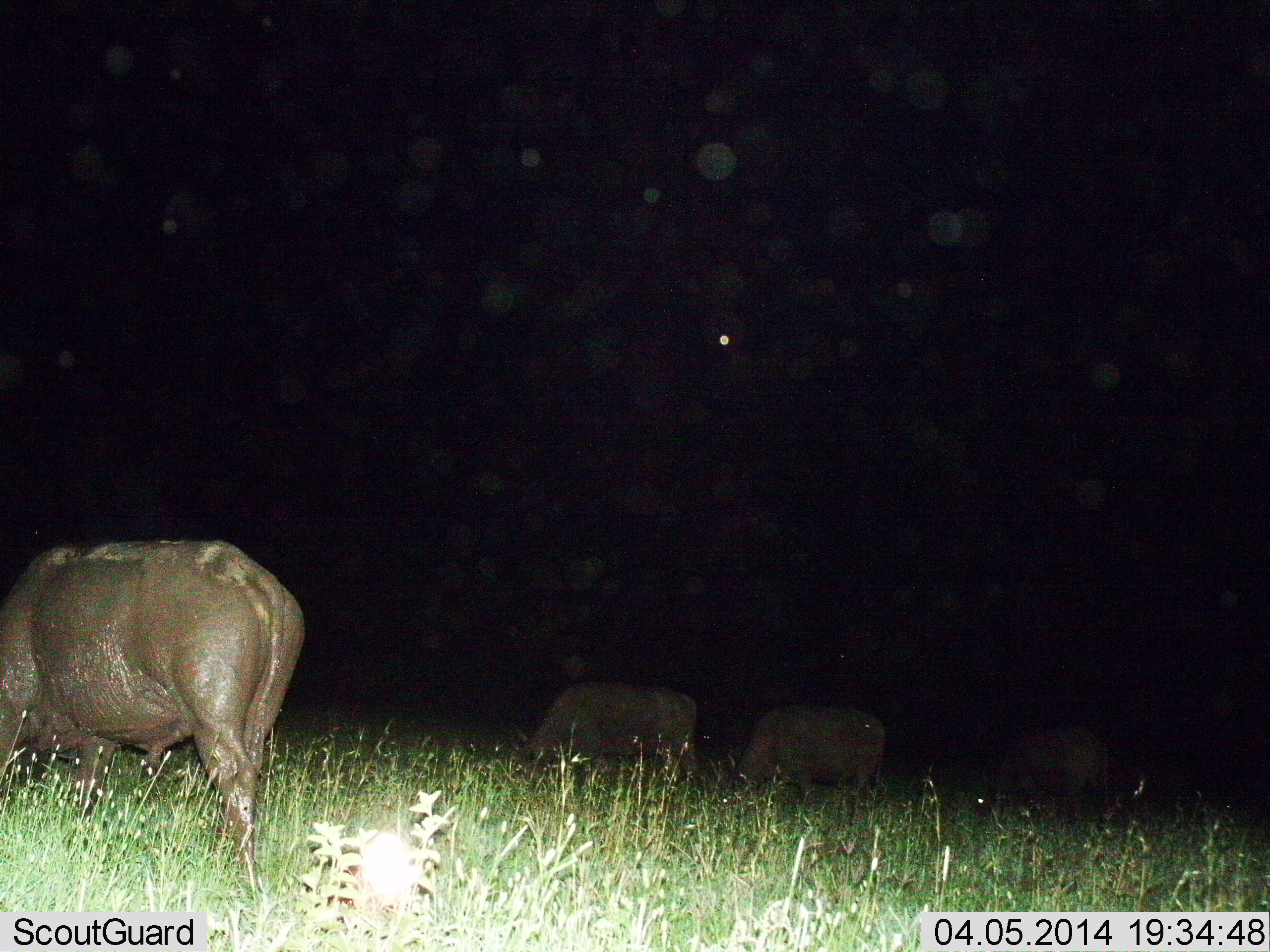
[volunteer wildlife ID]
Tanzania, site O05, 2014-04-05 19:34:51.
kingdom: Animalia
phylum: Chordata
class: Mammalia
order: Artiodactyla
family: Bovidae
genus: Syncerus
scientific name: Syncerus caffer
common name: cape buffalo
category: buffalo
Buffalo (cape buffalo) (Syncerus caffer), count 4. Behavior (volunteer vote fractions): standing 30%, resting 10%, moving 0%, interacting 0%. Young present (vote fraction): 0%. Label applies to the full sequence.